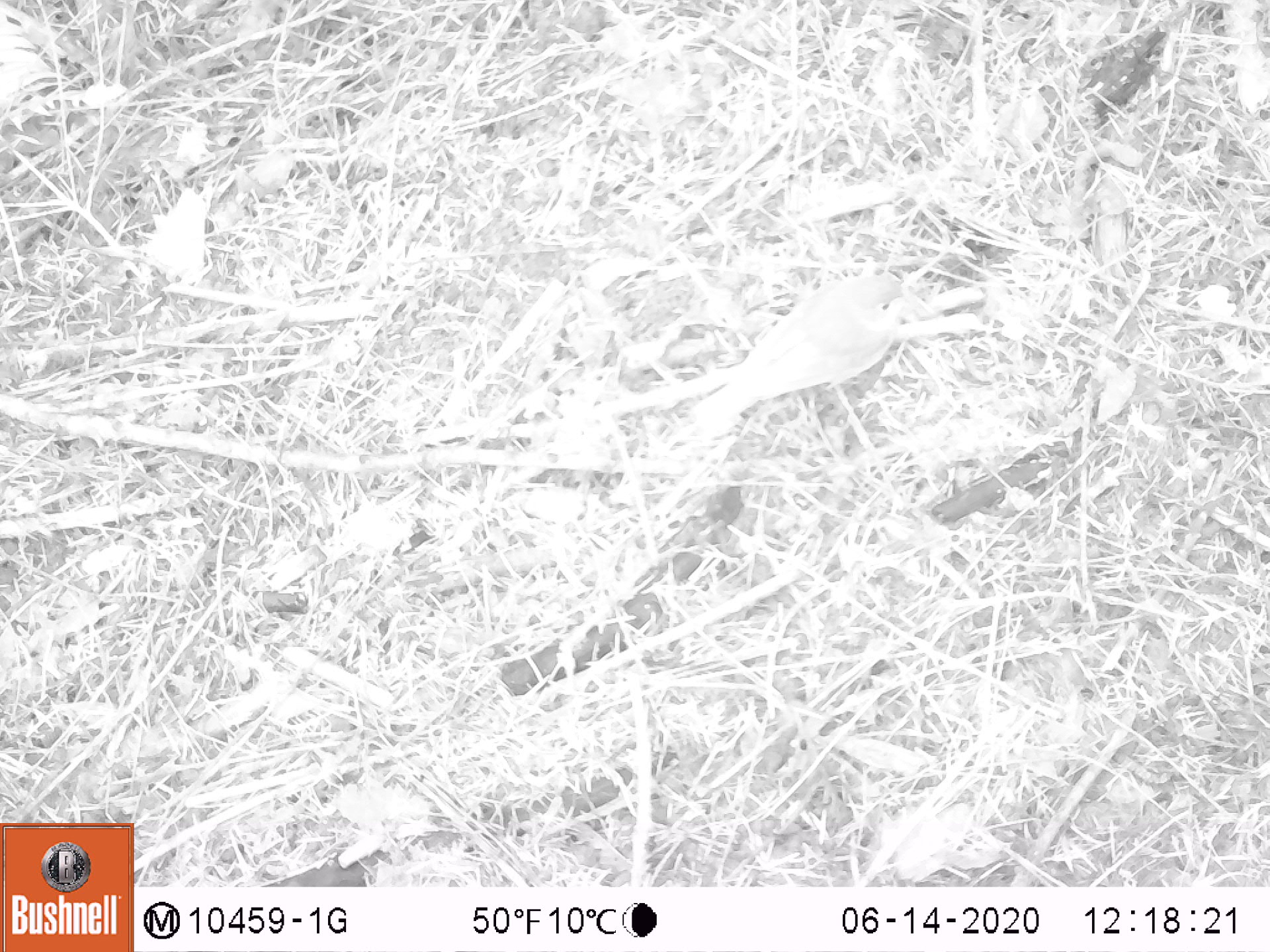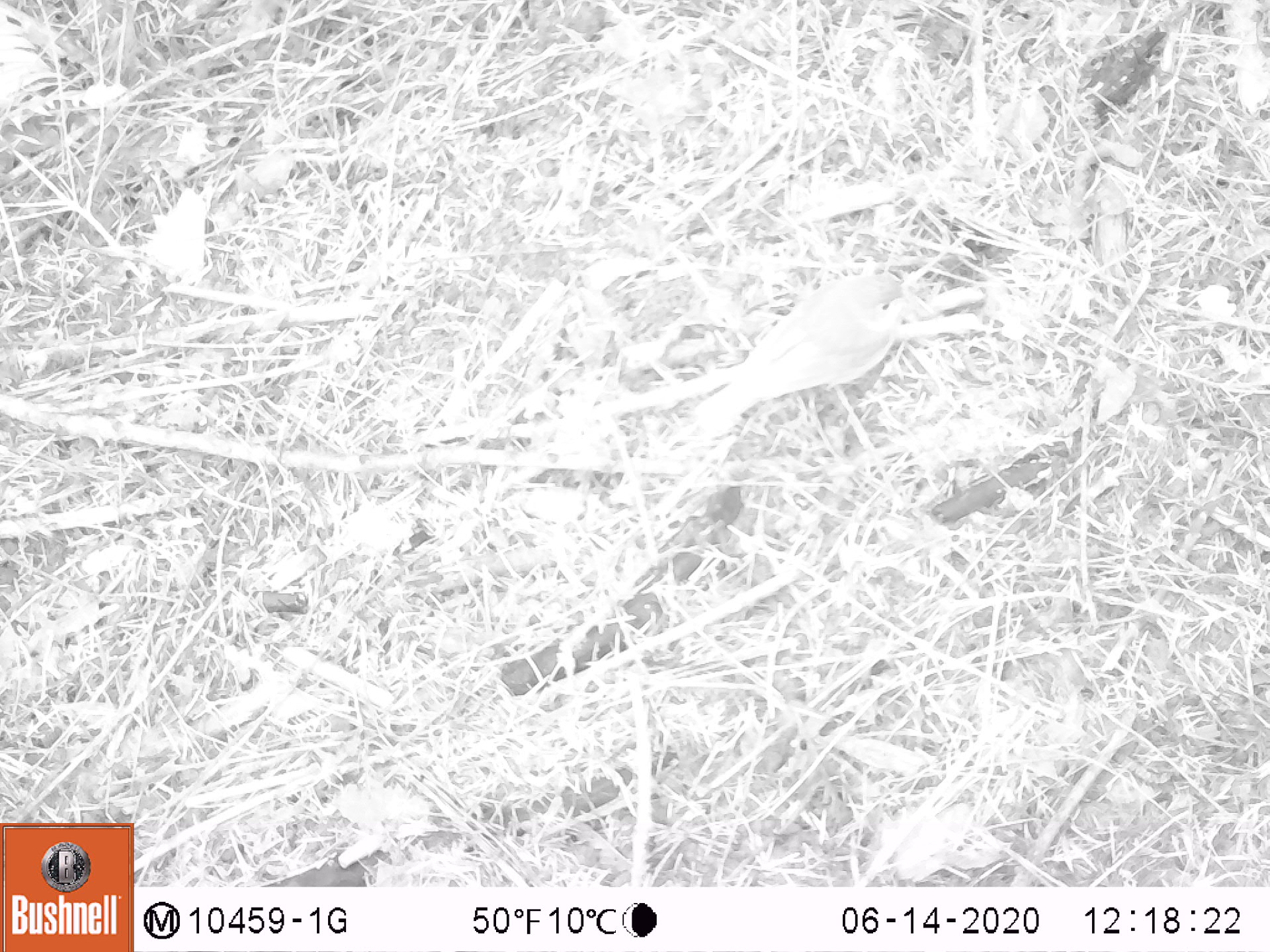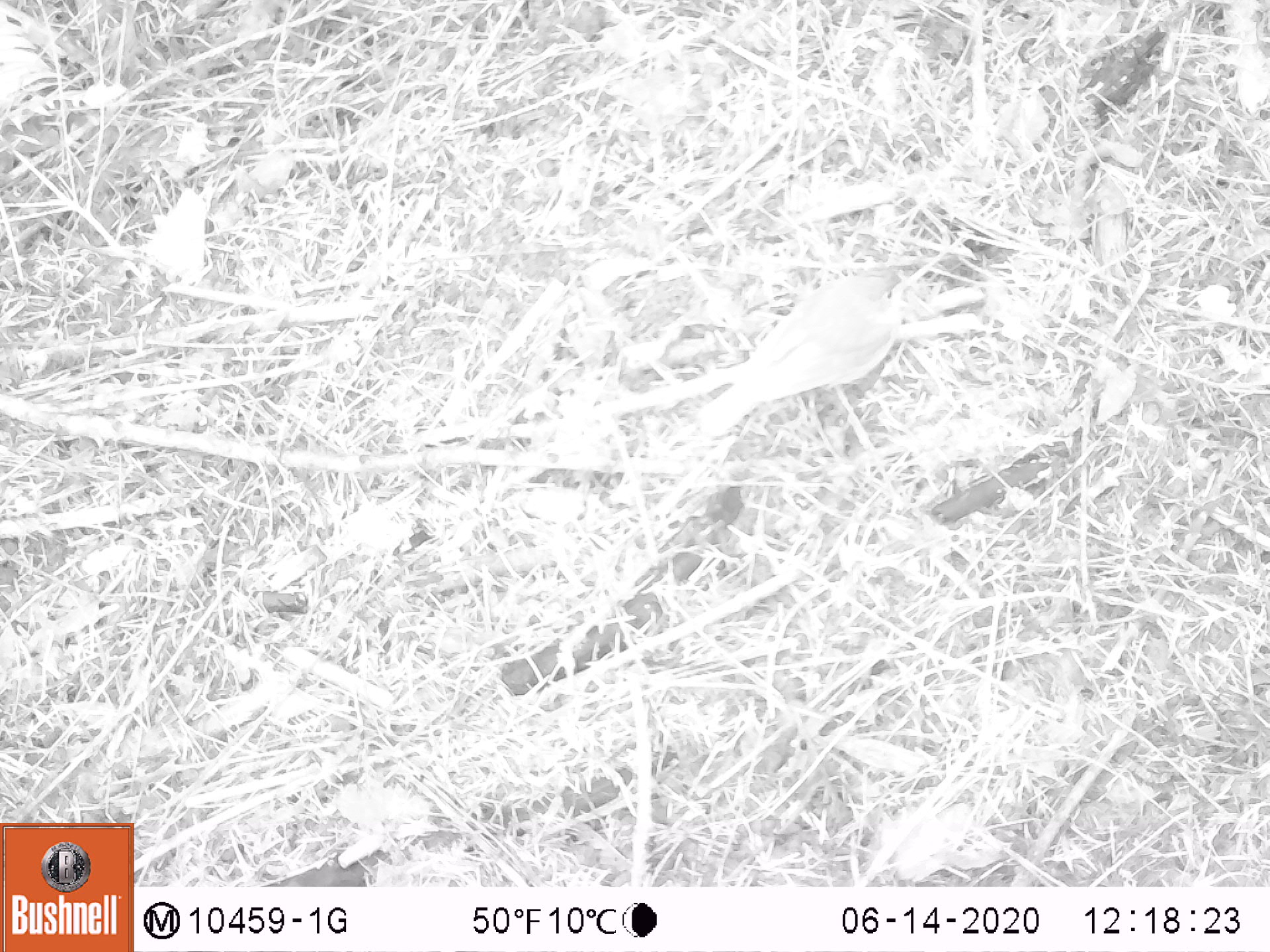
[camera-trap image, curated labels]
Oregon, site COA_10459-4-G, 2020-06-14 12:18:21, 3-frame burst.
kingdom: Animalia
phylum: Chordata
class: Aves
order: Passeriformes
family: Turdidae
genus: Catharus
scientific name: Catharus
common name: brown thrushes and nightingale-thrushes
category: catharus species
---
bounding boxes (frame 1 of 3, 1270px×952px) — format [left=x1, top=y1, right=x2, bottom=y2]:
catharus species: [left=689, top=268, right=914, bottom=424]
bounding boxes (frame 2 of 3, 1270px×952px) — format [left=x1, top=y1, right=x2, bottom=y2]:
catharus species: [left=689, top=268, right=914, bottom=442]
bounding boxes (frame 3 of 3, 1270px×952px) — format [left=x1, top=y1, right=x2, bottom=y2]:
catharus species: [left=692, top=264, right=910, bottom=435]